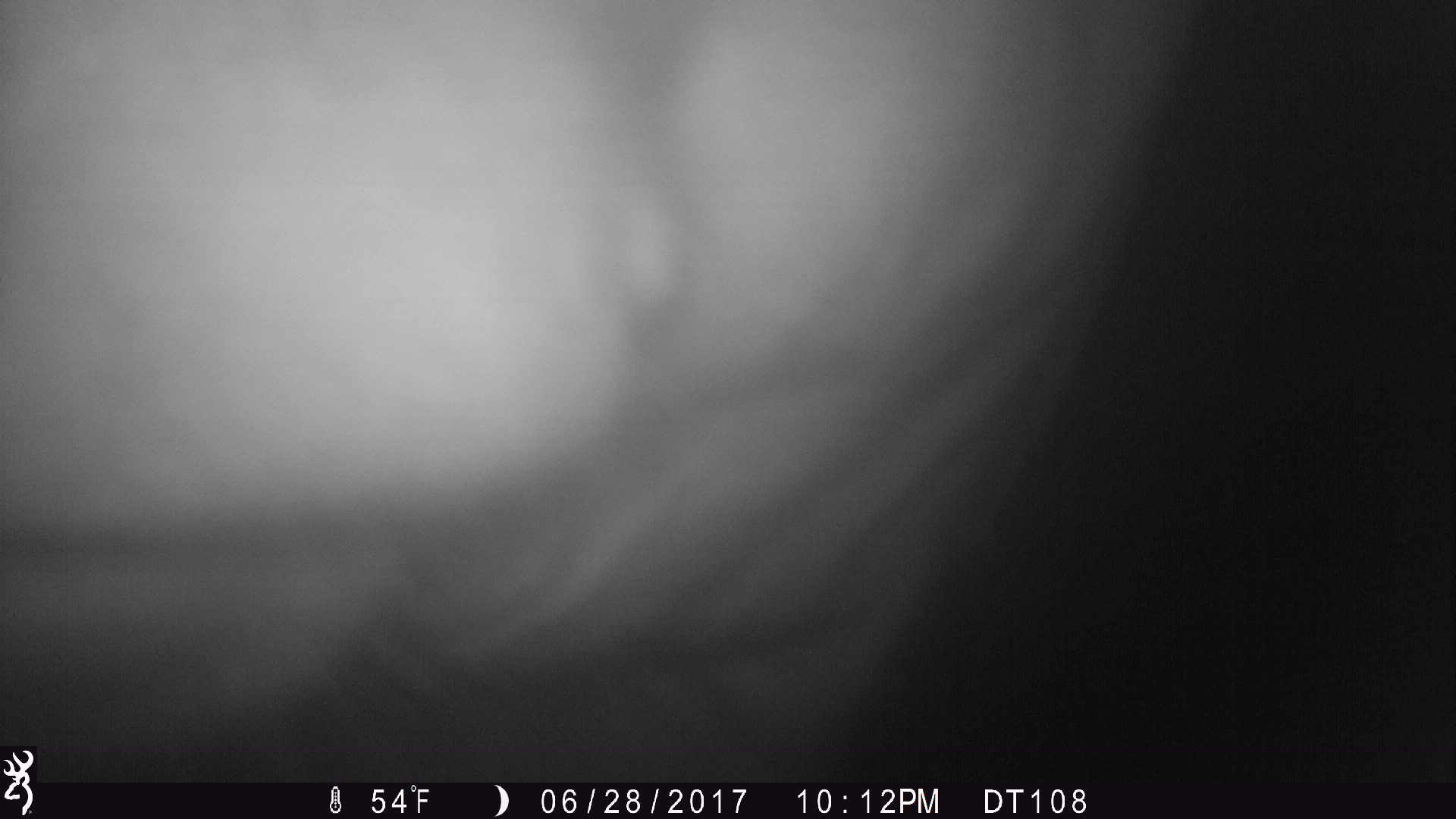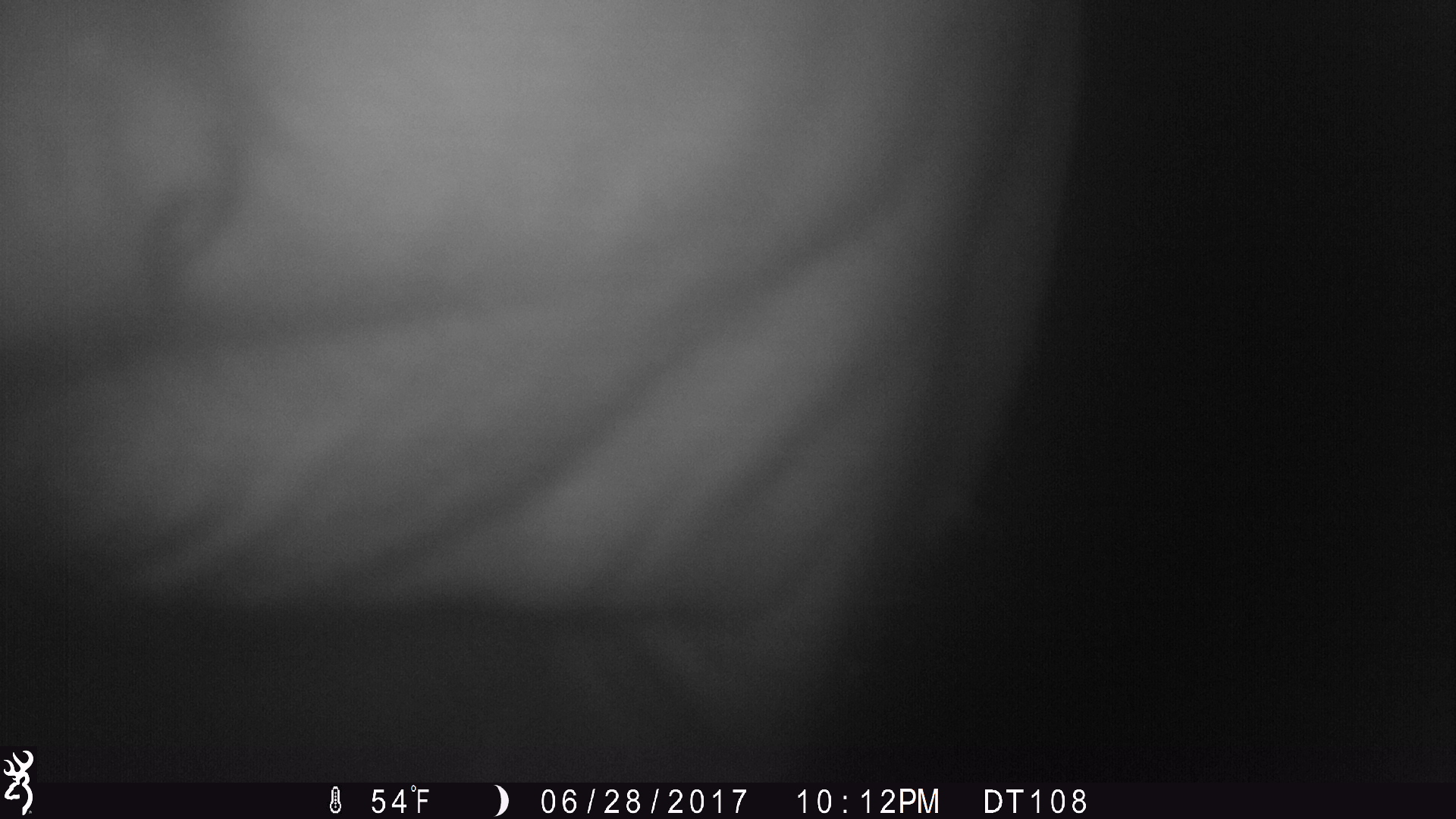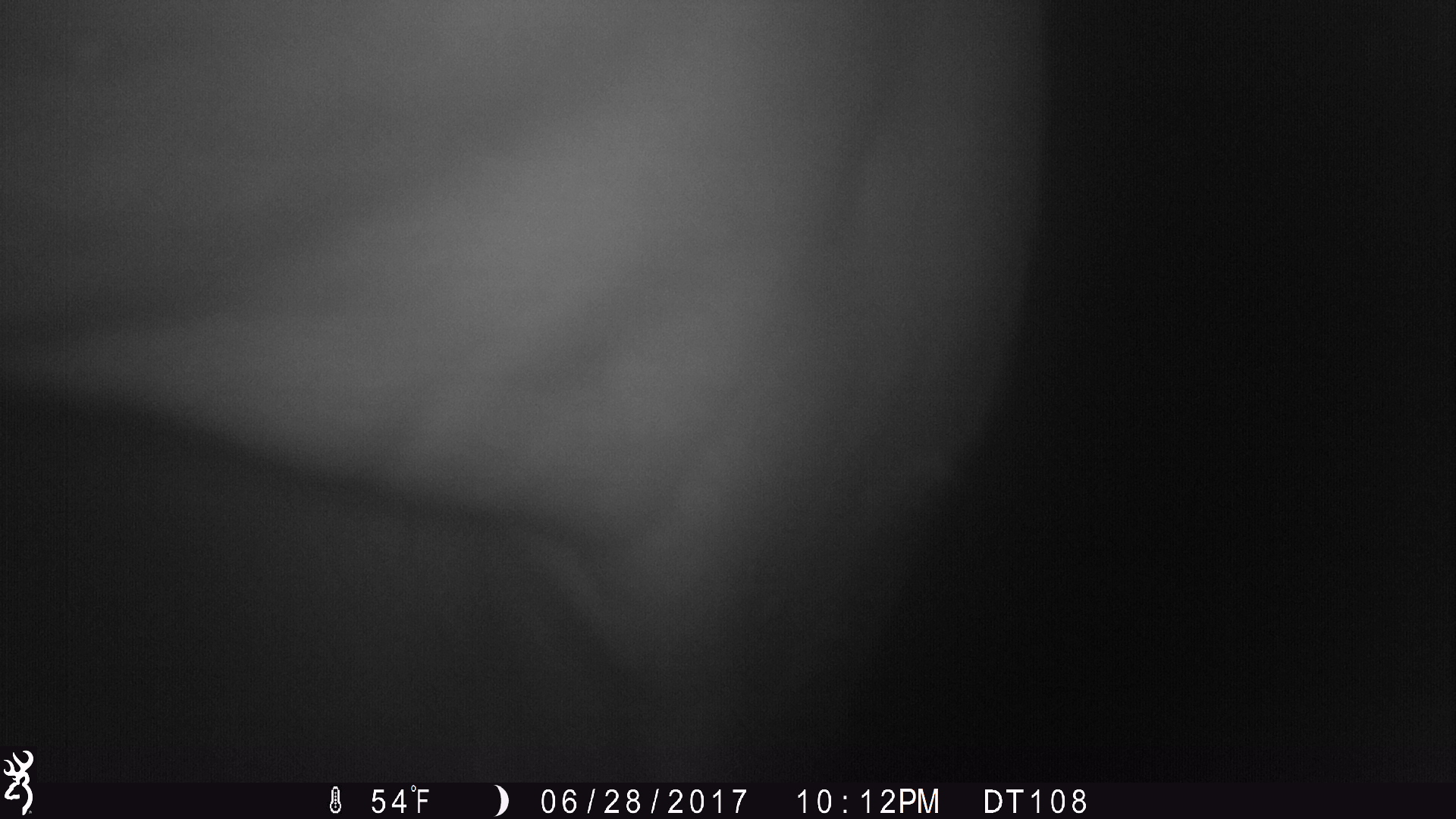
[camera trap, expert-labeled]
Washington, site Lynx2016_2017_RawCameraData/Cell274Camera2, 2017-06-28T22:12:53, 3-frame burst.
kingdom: Animalia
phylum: Chordata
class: Mammalia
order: Artiodactyla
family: Bovidae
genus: Bos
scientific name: Bos taurus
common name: domestic cattle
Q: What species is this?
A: Domestic cattle (Bos taurus).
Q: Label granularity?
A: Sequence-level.